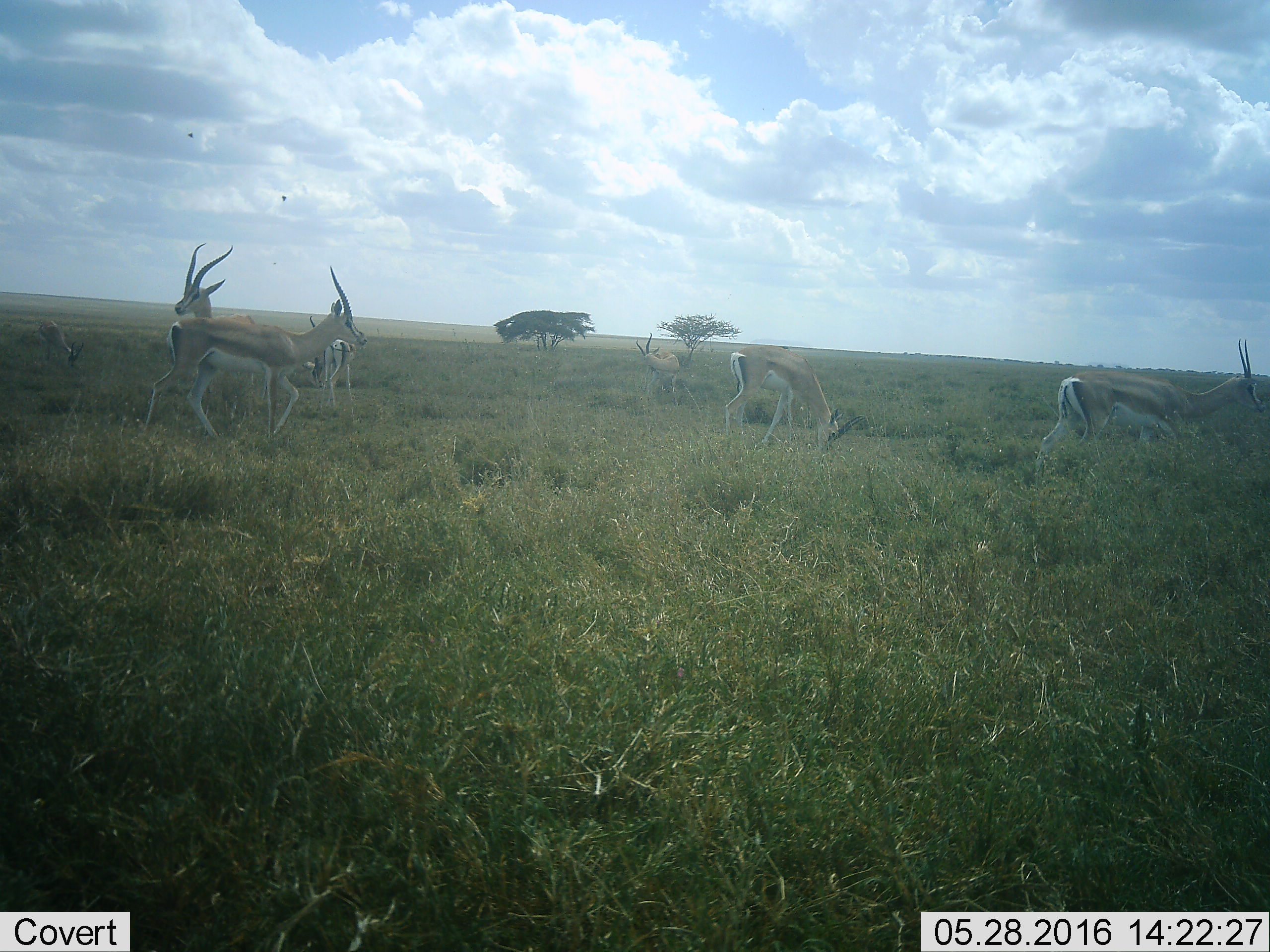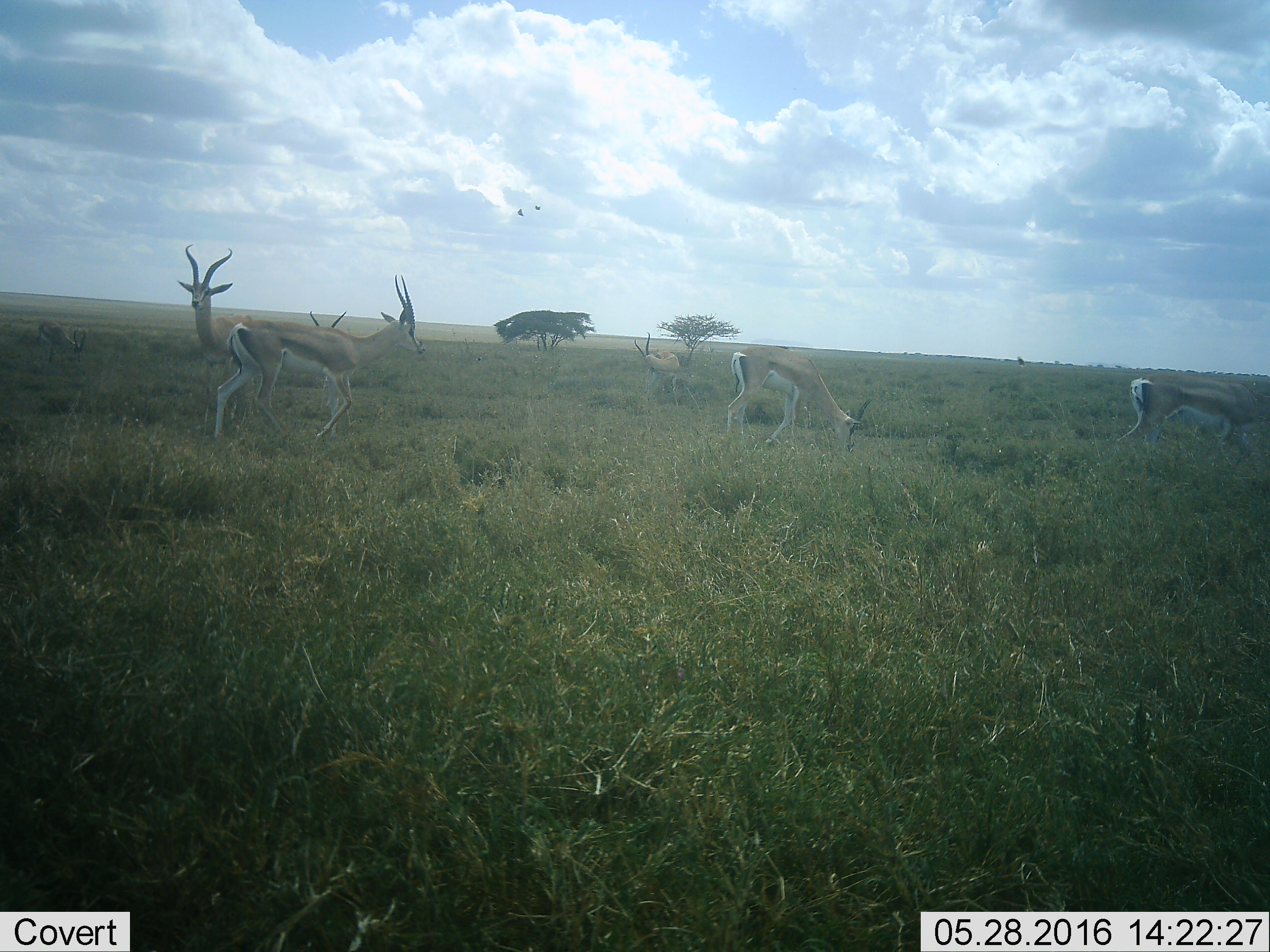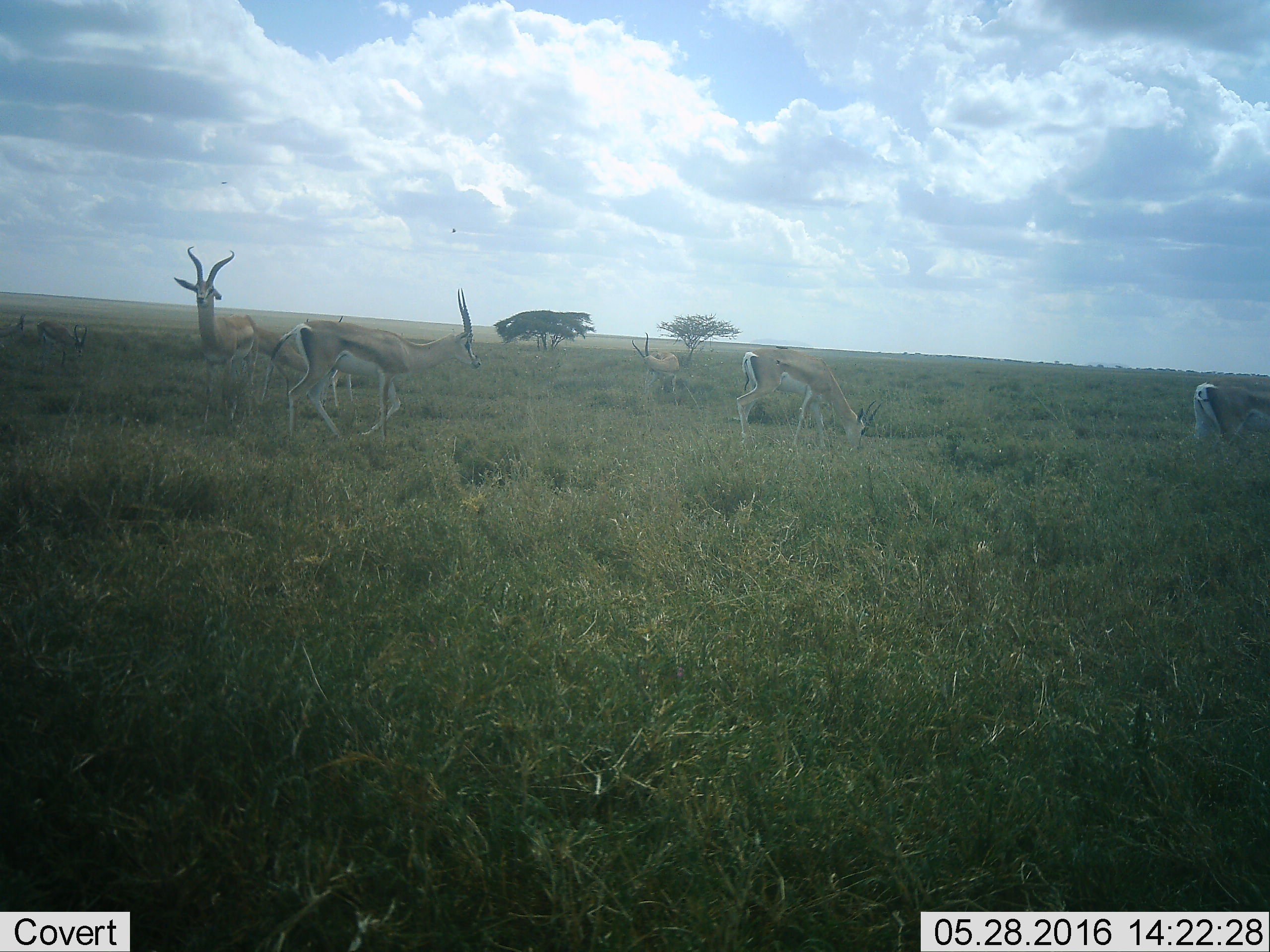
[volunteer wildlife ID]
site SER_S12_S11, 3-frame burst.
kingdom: Animalia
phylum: Chordata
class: Mammalia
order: Artiodactyla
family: Bovidae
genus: Nanger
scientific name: Nanger granti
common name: grant's gazelle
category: gazellegrants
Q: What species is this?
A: Gazellegrants (grant's gazelle) (Nanger granti).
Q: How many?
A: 7.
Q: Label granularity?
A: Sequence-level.